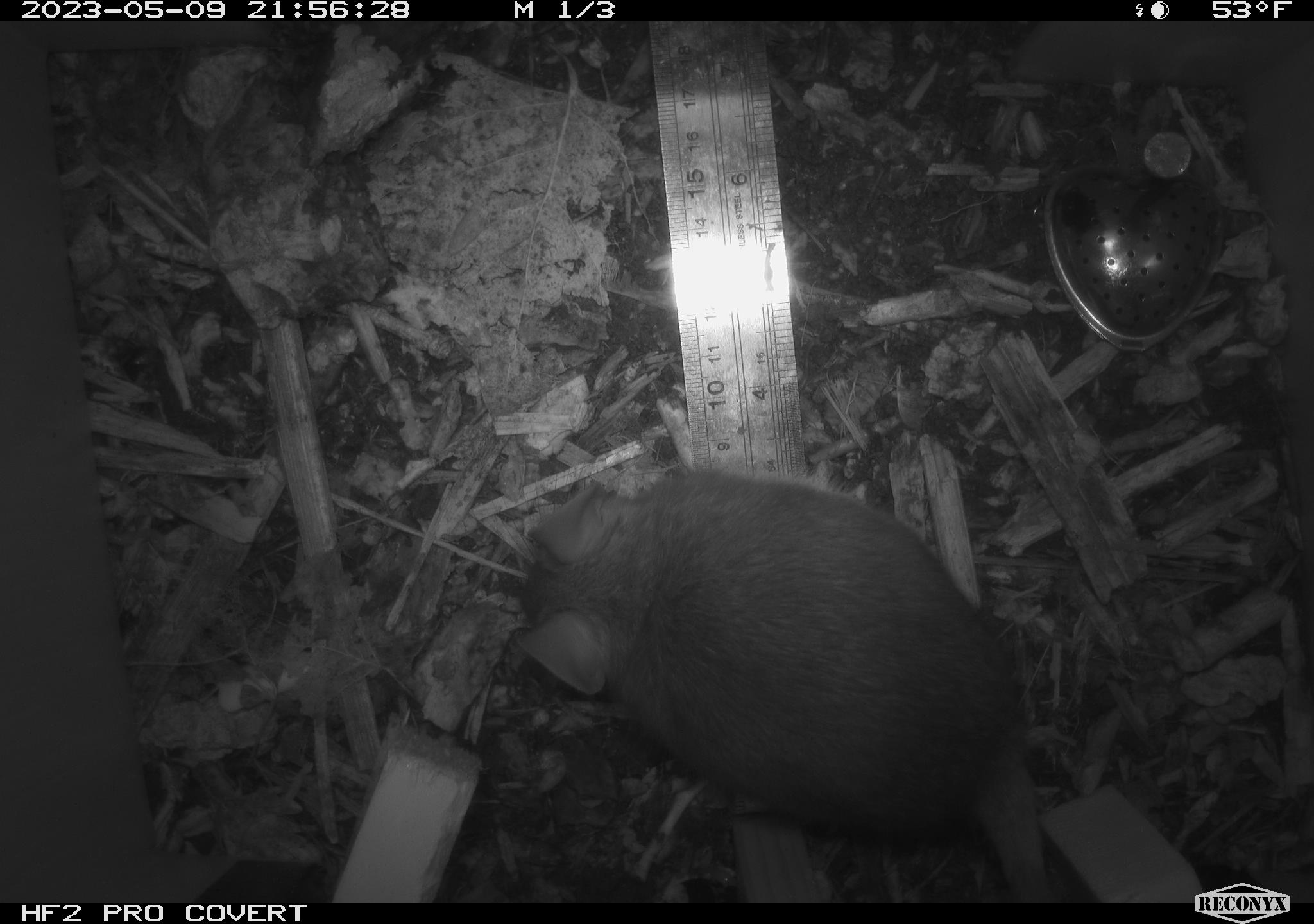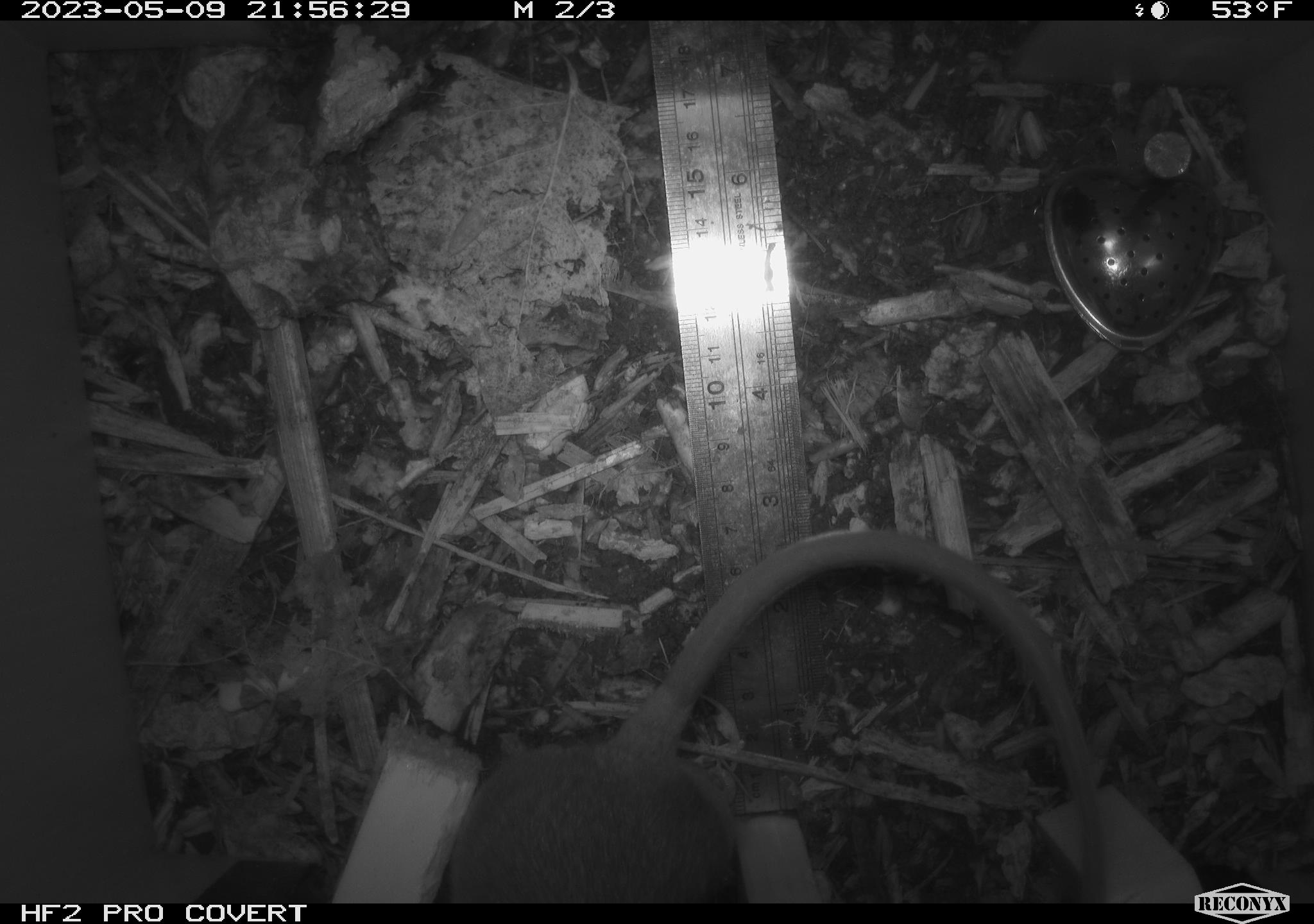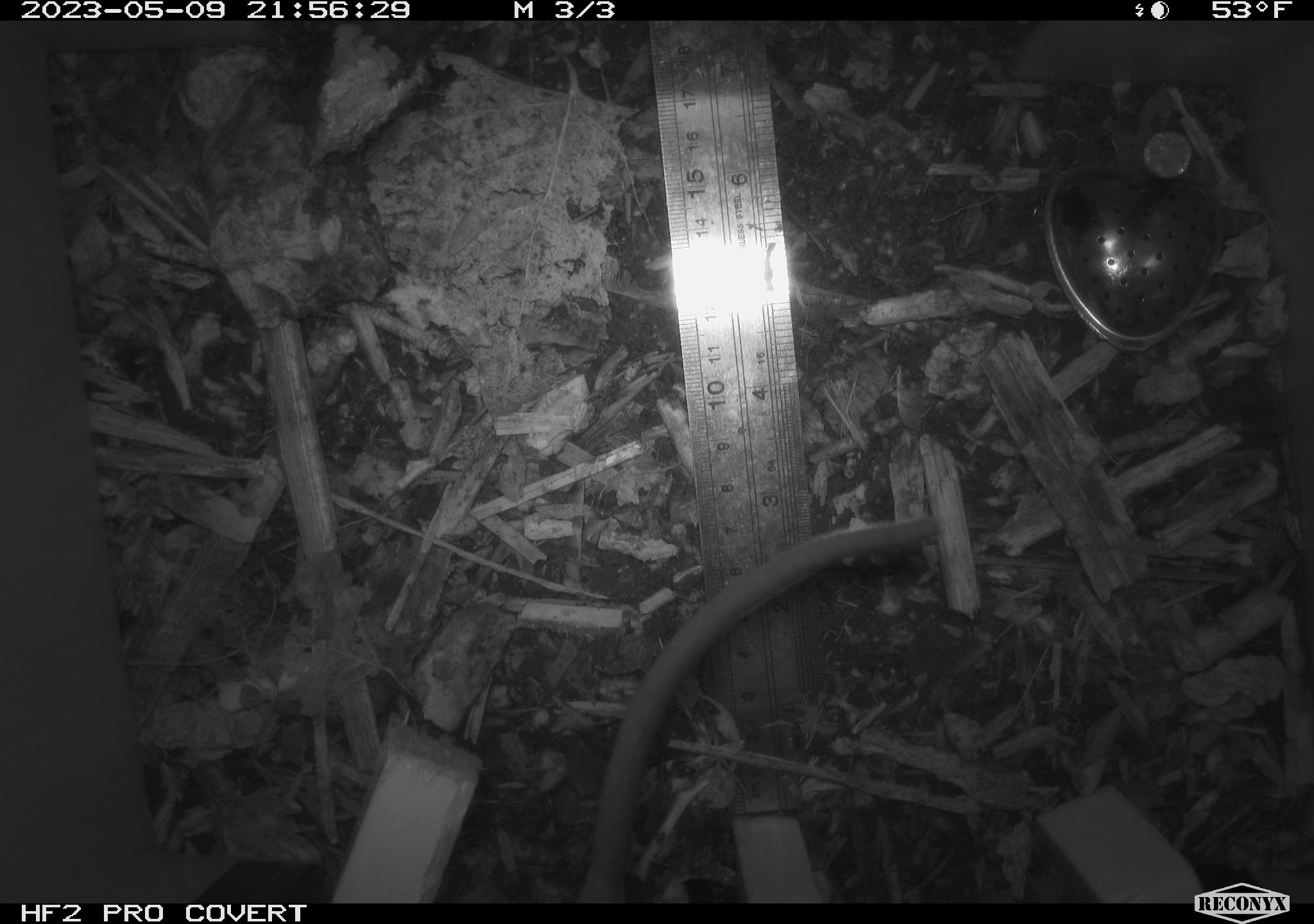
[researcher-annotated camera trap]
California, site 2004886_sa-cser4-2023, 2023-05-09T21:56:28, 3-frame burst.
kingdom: Animalia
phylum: Chordata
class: Mammalia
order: Rodentia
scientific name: Rodentia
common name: mouse species